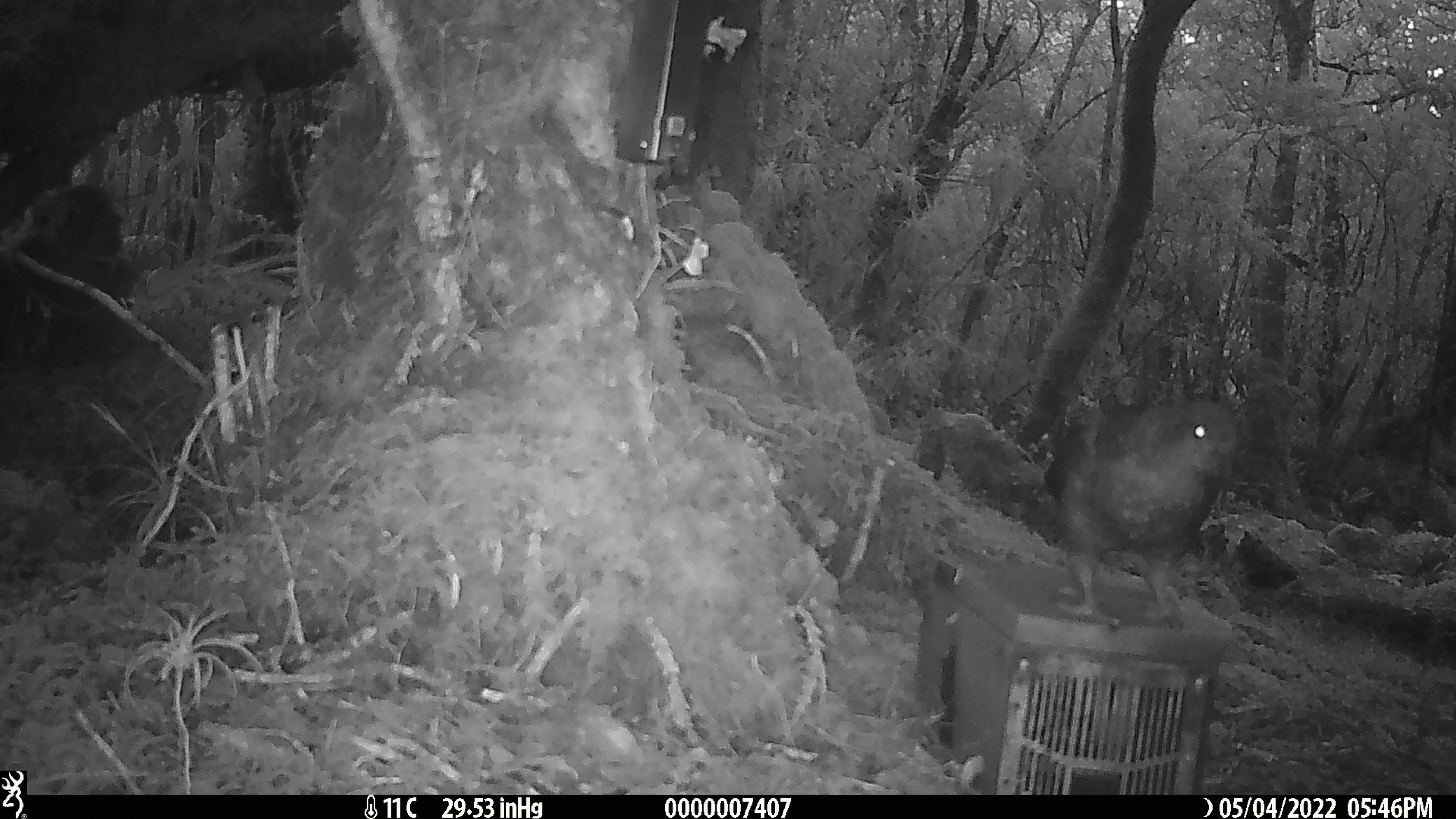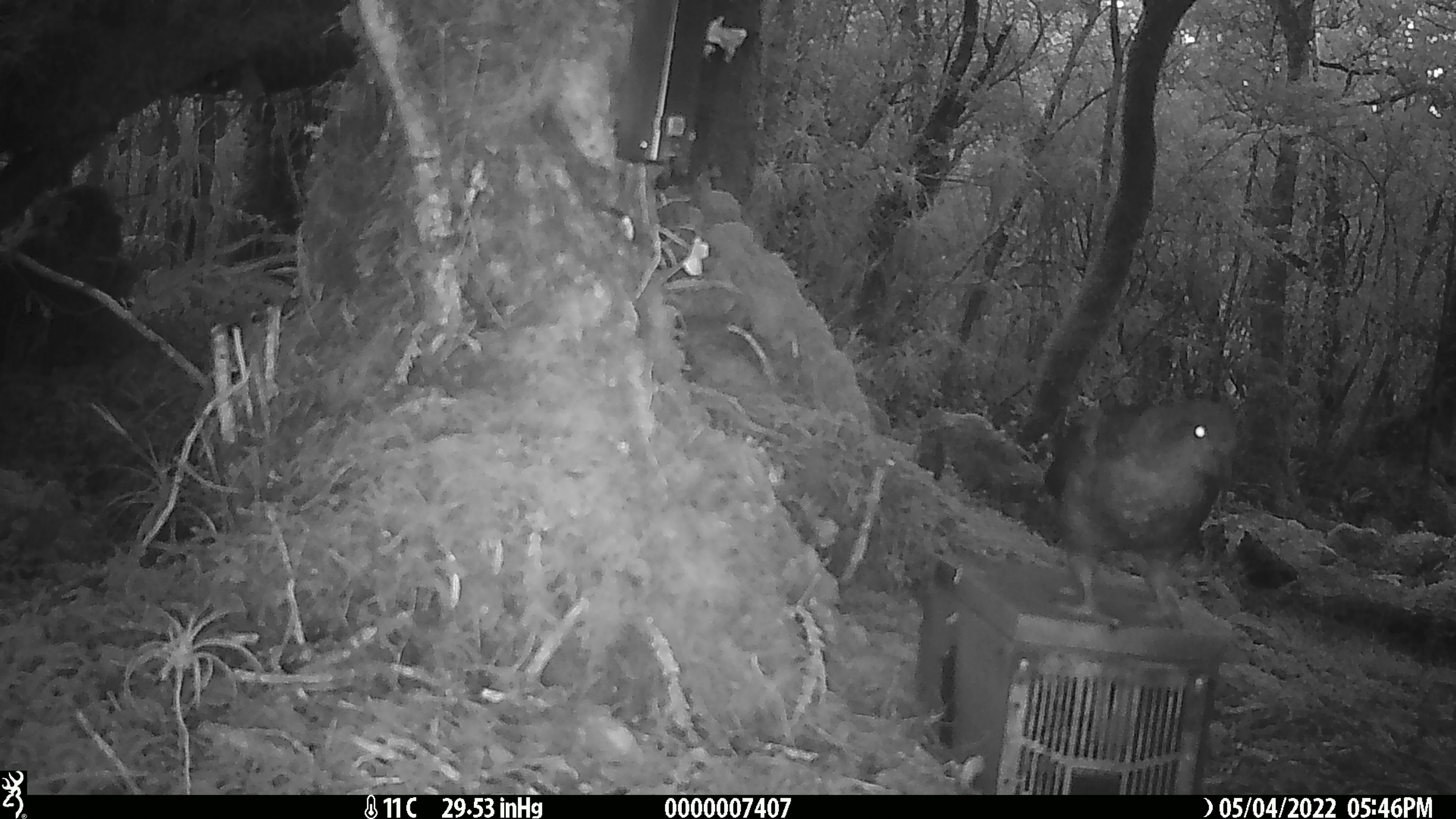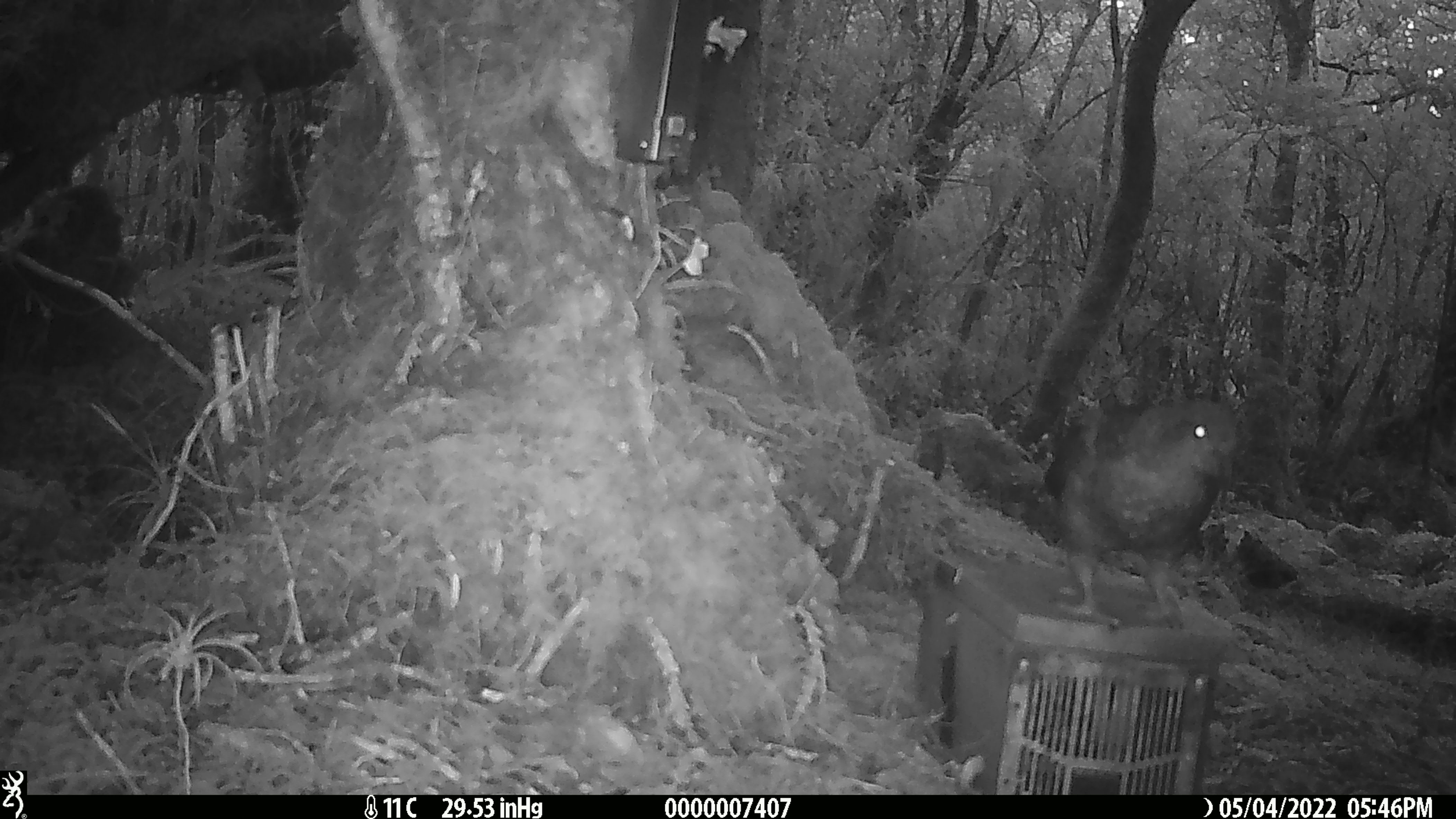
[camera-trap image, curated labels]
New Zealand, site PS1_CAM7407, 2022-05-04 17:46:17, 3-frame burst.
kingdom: Animalia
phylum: Chordata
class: Aves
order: Psittaciformes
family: Strigopidae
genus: Nestor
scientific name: Nestor notabilis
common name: kea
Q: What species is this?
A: Kea (Nestor notabilis).